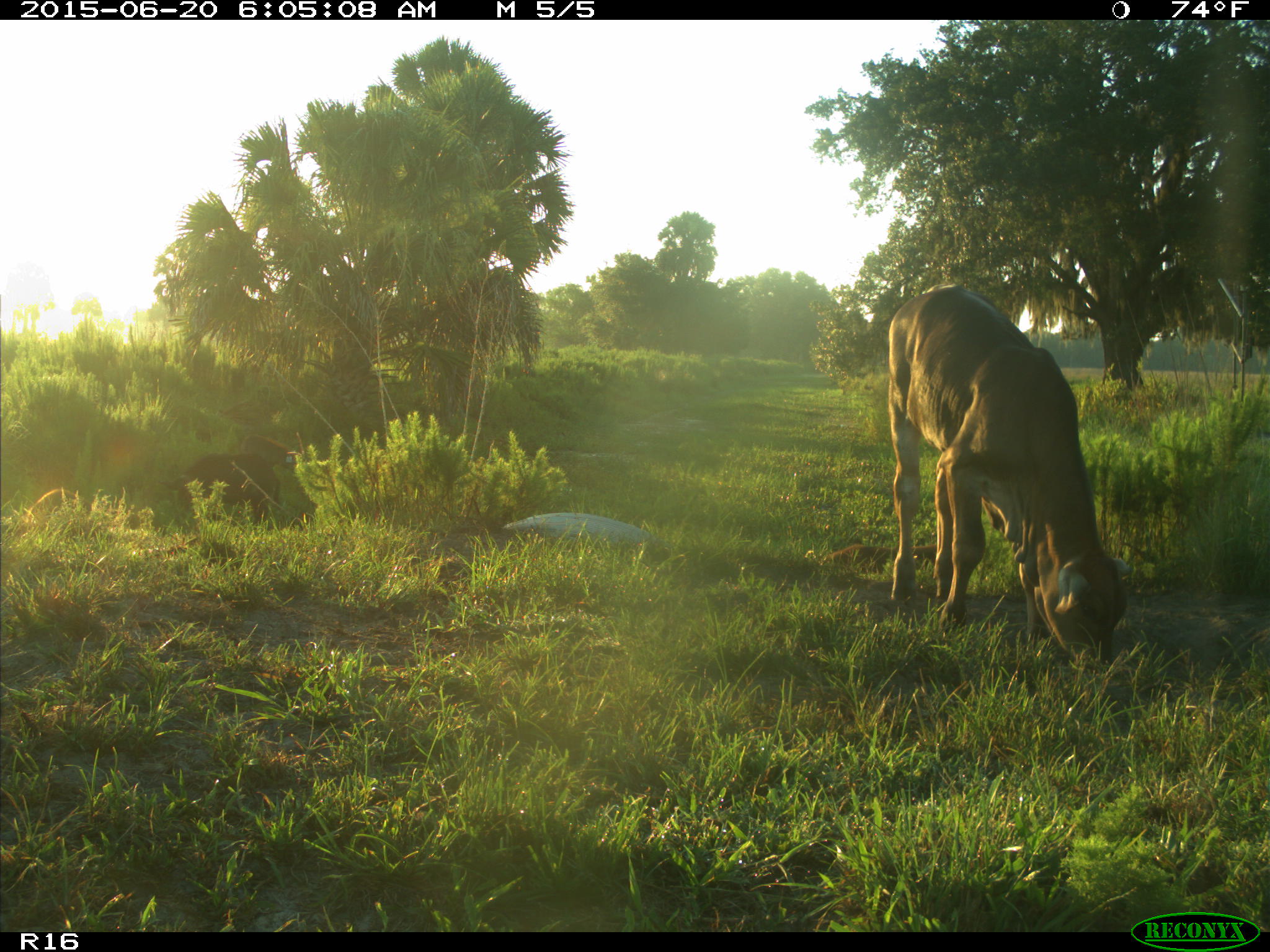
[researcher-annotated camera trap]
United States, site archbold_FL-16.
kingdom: Animalia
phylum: Chordata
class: Mammalia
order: Artiodactyla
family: Suidae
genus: Sus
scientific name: Sus scrofa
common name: wild boar